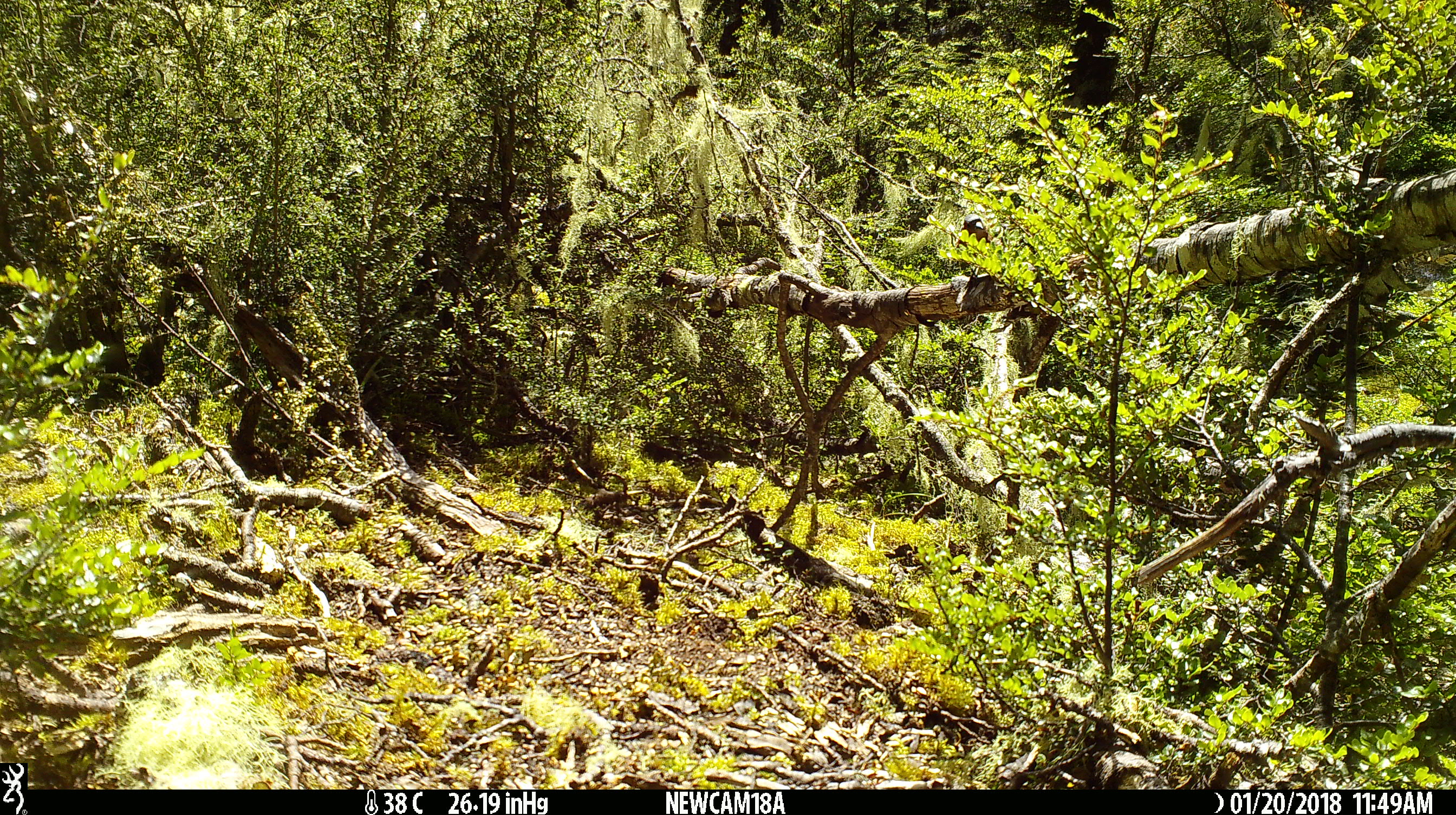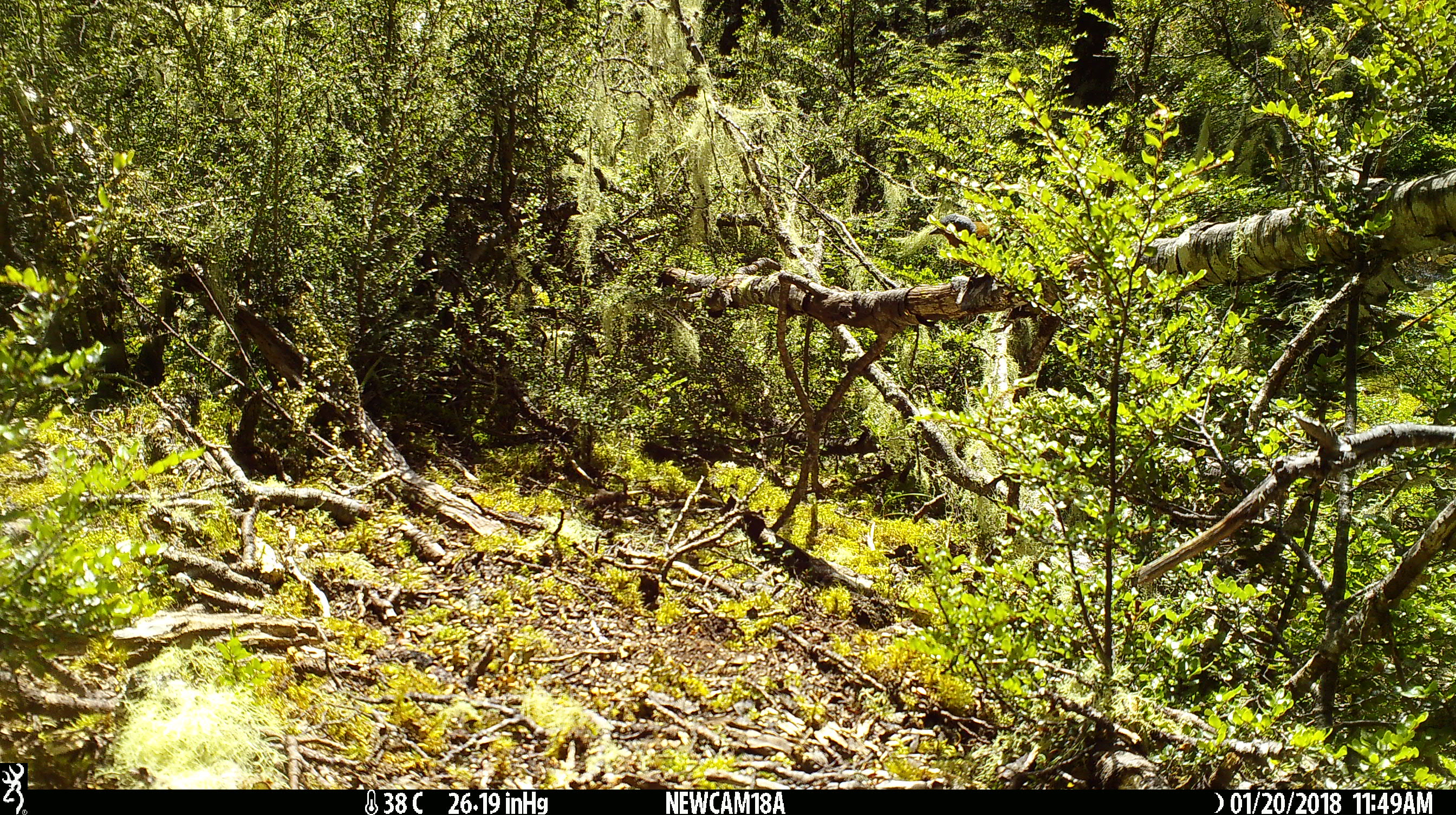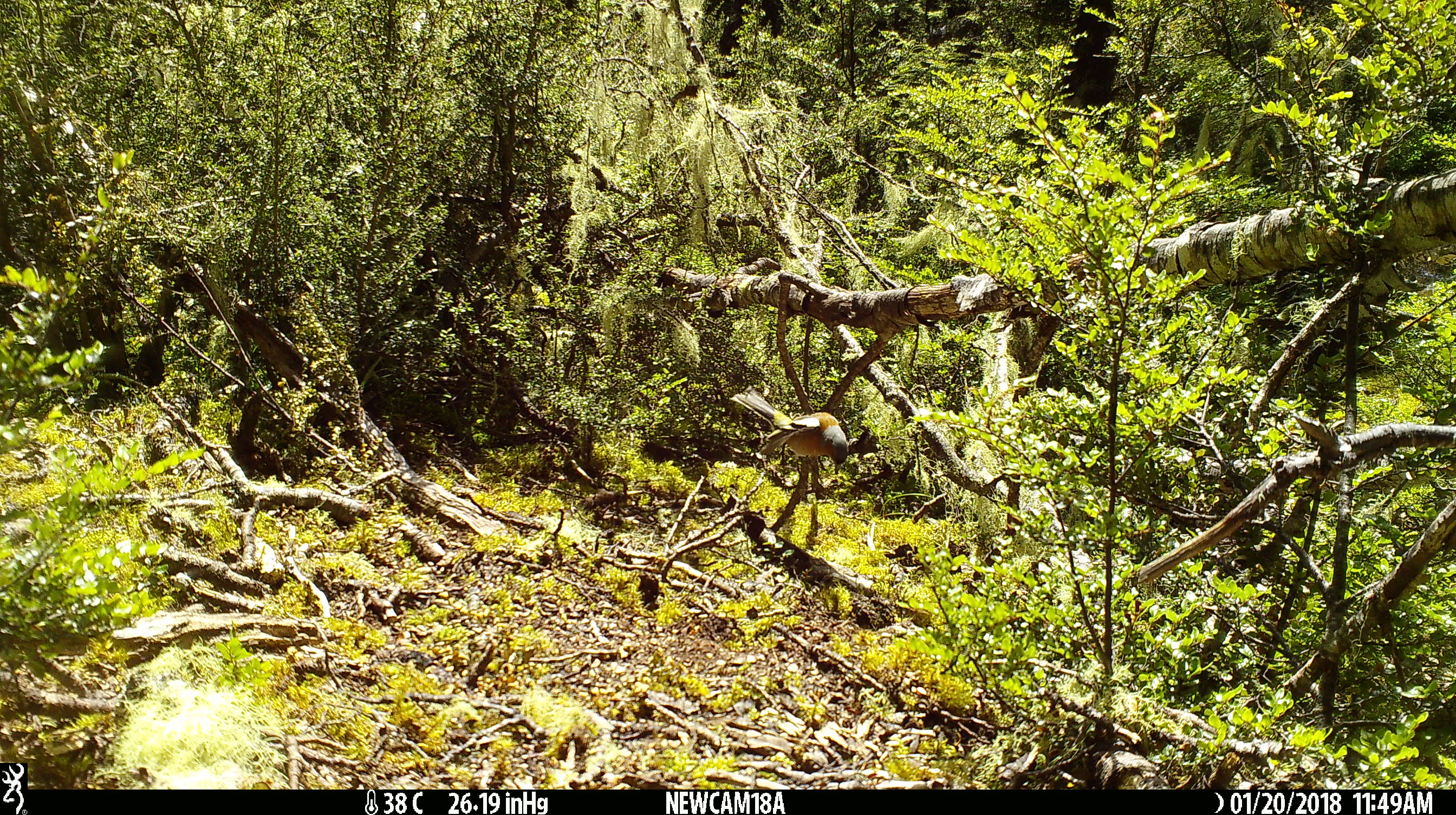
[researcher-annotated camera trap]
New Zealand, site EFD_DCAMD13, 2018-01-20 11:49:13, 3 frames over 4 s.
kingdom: Animalia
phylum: Chordata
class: Aves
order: Passeriformes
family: Fringillidae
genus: Fringilla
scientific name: Fringilla coelebs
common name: common chaffinch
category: chaffinch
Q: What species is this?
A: Chaffinch (common chaffinch) (Fringilla coelebs).